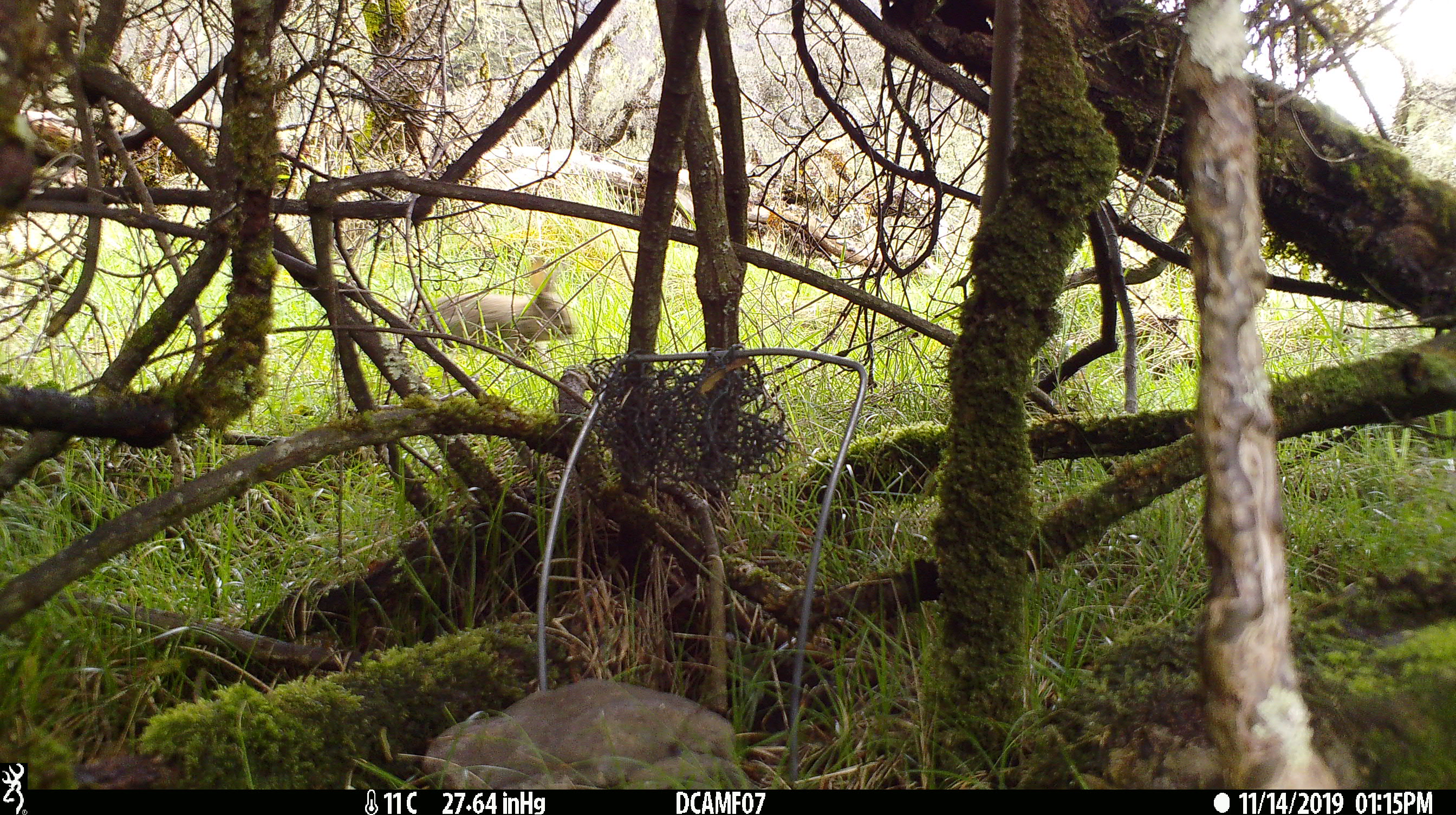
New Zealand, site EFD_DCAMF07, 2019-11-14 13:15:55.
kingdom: Animalia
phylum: Chordata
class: Mammalia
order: Lagomorpha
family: Leporidae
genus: Oryctolagus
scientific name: Oryctolagus cuniculus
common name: european rabbit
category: rabbit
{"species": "rabbit (european rabbit) (Oryctolagus cuniculus)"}